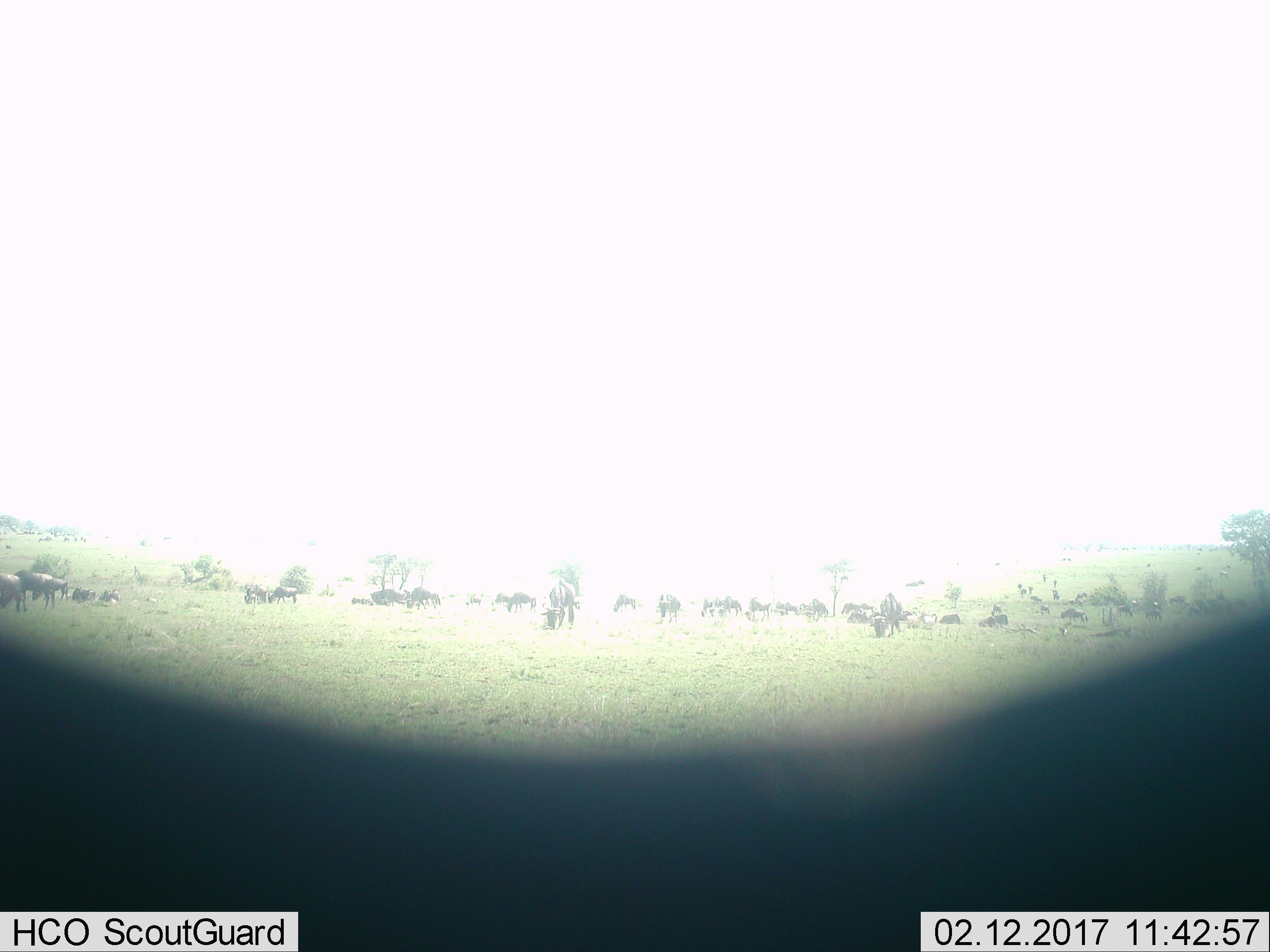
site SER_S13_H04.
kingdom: Animalia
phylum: Chordata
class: Mammalia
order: Artiodactyla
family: Bovidae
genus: Connochaetes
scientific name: Connochaetes taurinus taurinus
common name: blue wildebeest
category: wildebeestblue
Wildebeestblue (blue wildebeest) (Connochaetes taurinus taurinus), count 11-50. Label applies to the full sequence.